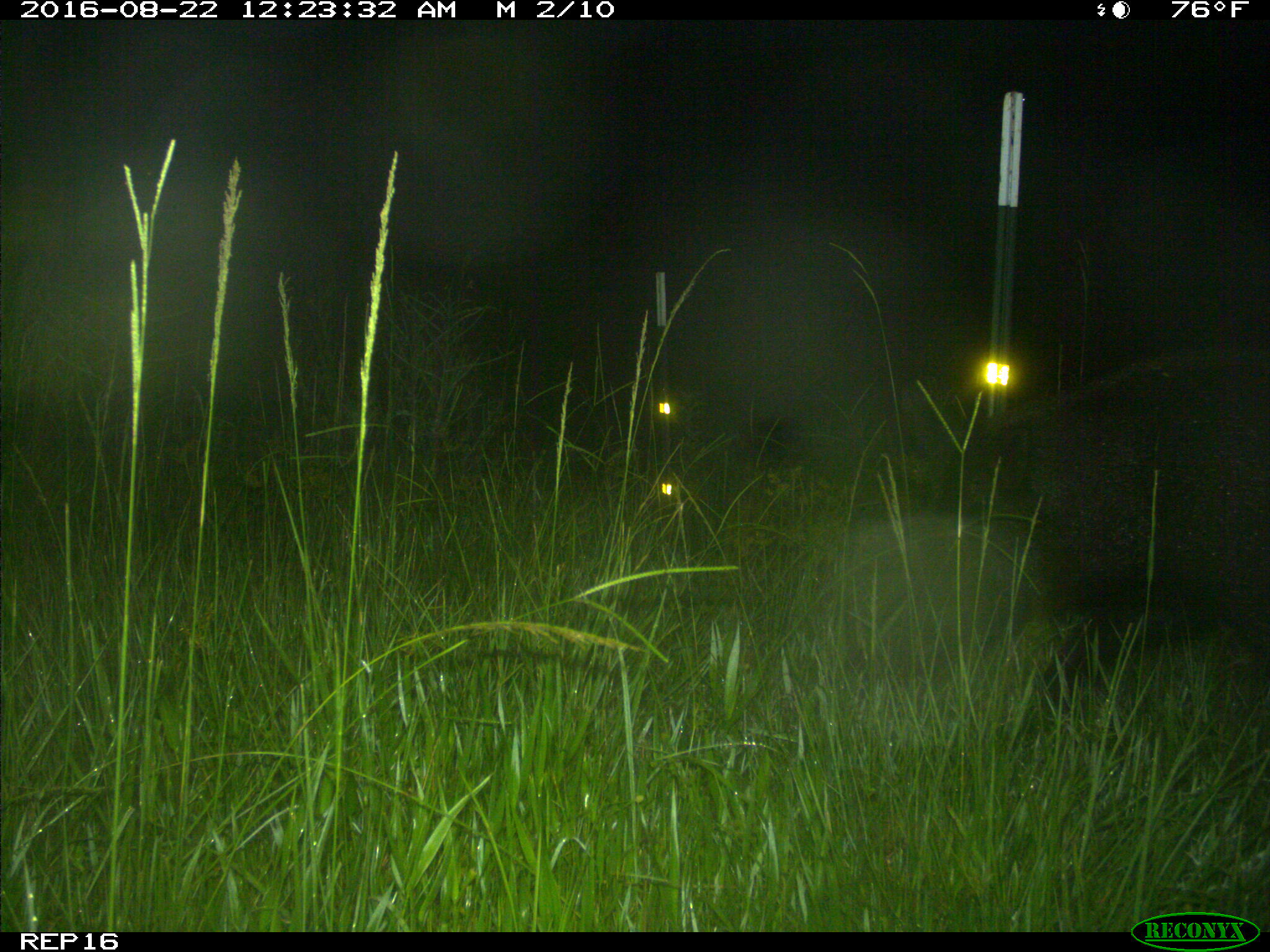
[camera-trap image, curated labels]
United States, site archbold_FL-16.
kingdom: Animalia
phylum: Chordata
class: Mammalia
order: Artiodactyla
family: Suidae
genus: Sus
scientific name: Sus scrofa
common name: wild boar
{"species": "Sus scrofa (wild boar)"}